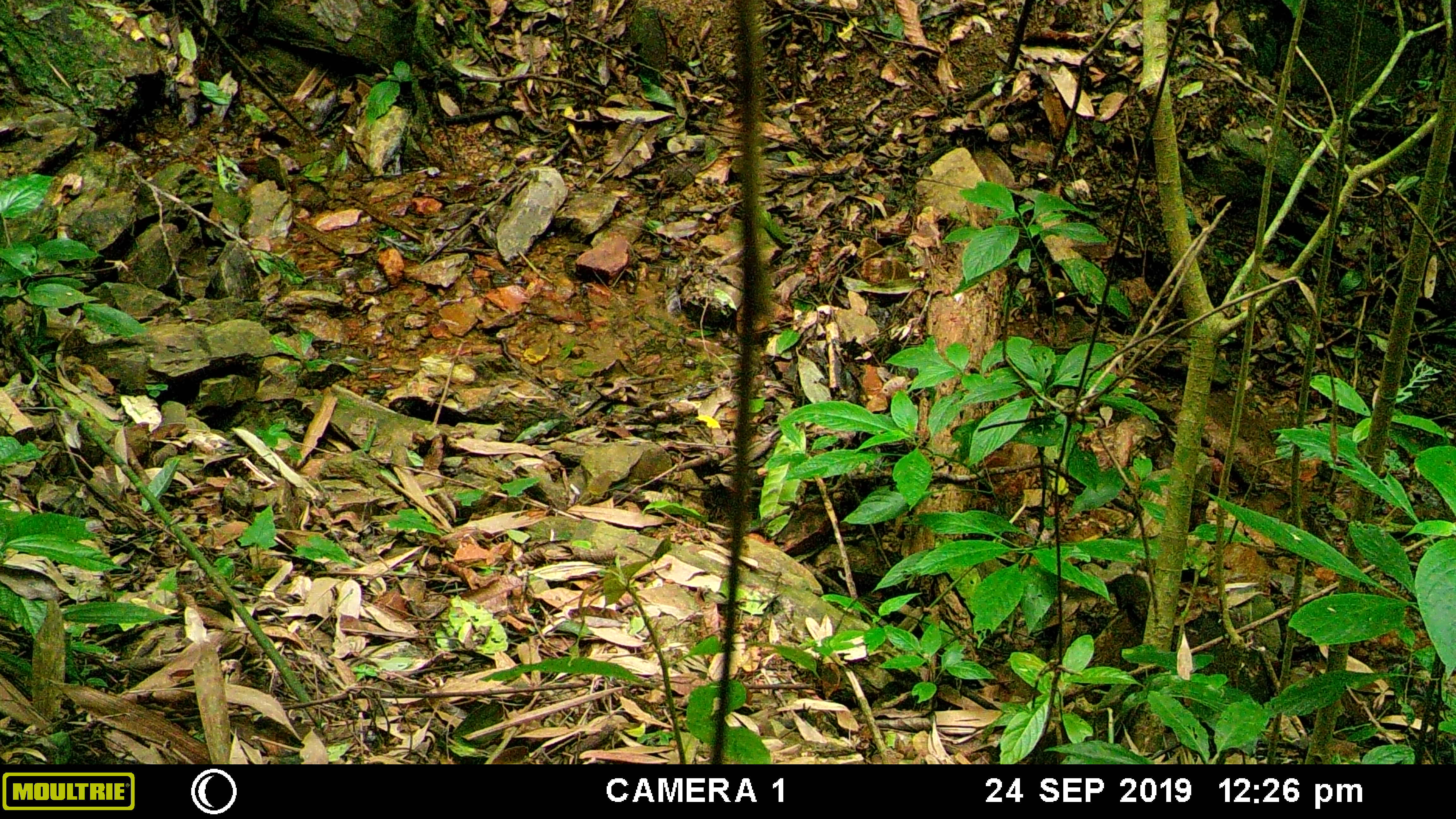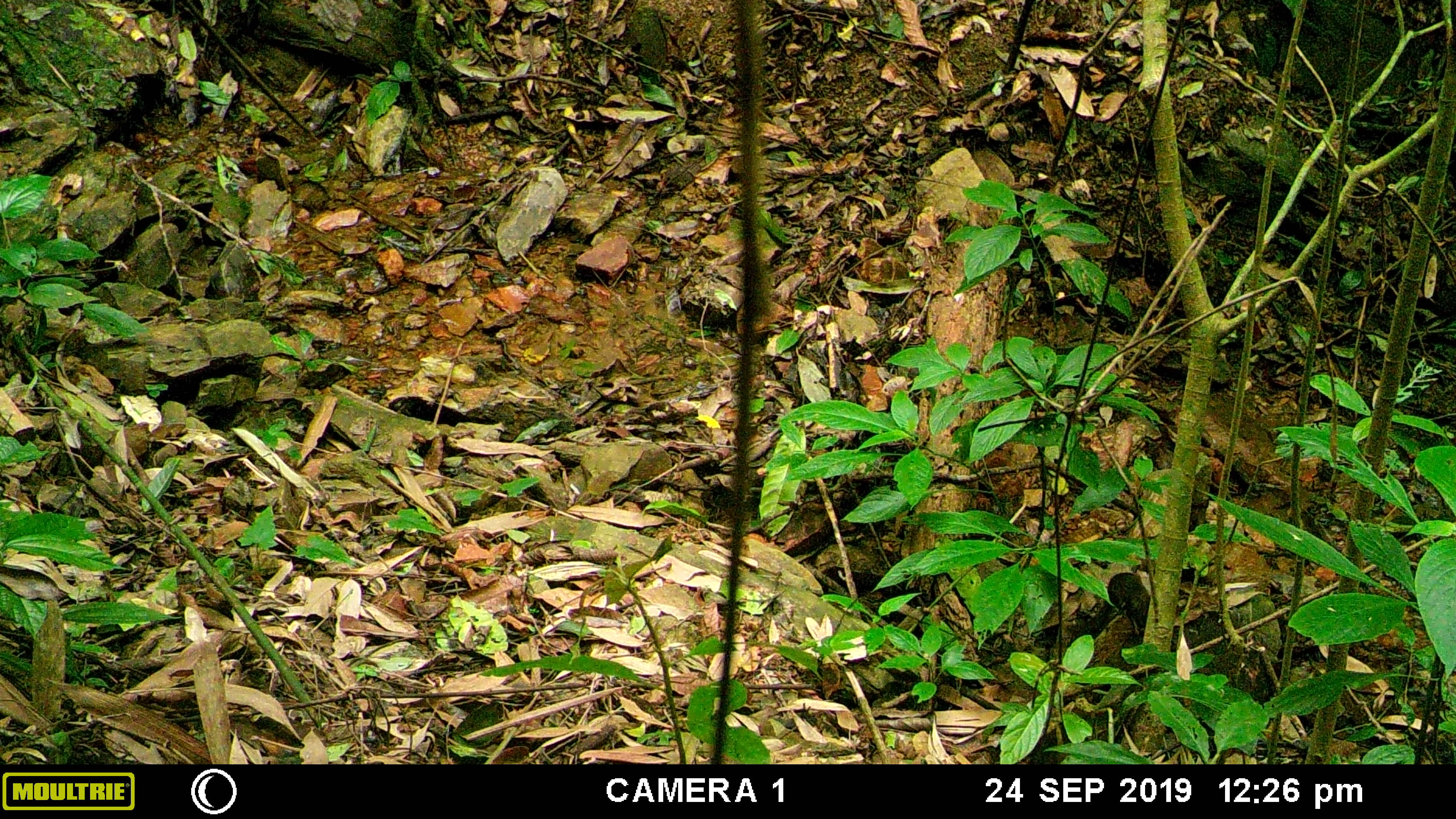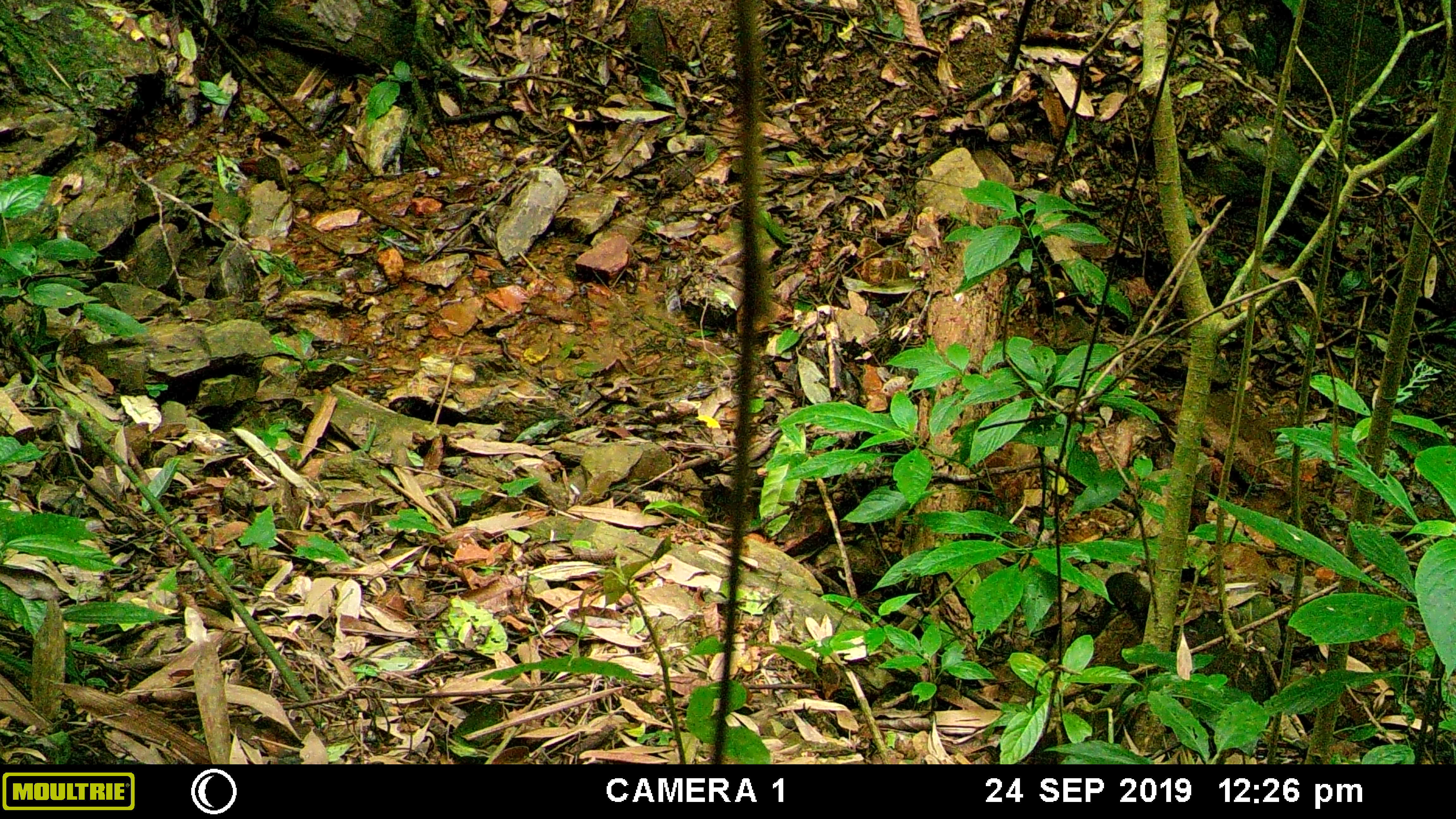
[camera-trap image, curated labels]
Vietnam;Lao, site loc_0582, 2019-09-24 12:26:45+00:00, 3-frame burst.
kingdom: Animalia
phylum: Chordata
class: Mammalia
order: Scandentia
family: Tupaiidae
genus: Tupaia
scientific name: Tupaia belangeri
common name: northern treeshrew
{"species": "northern treeshrew (Tupaia belangeri)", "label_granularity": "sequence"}